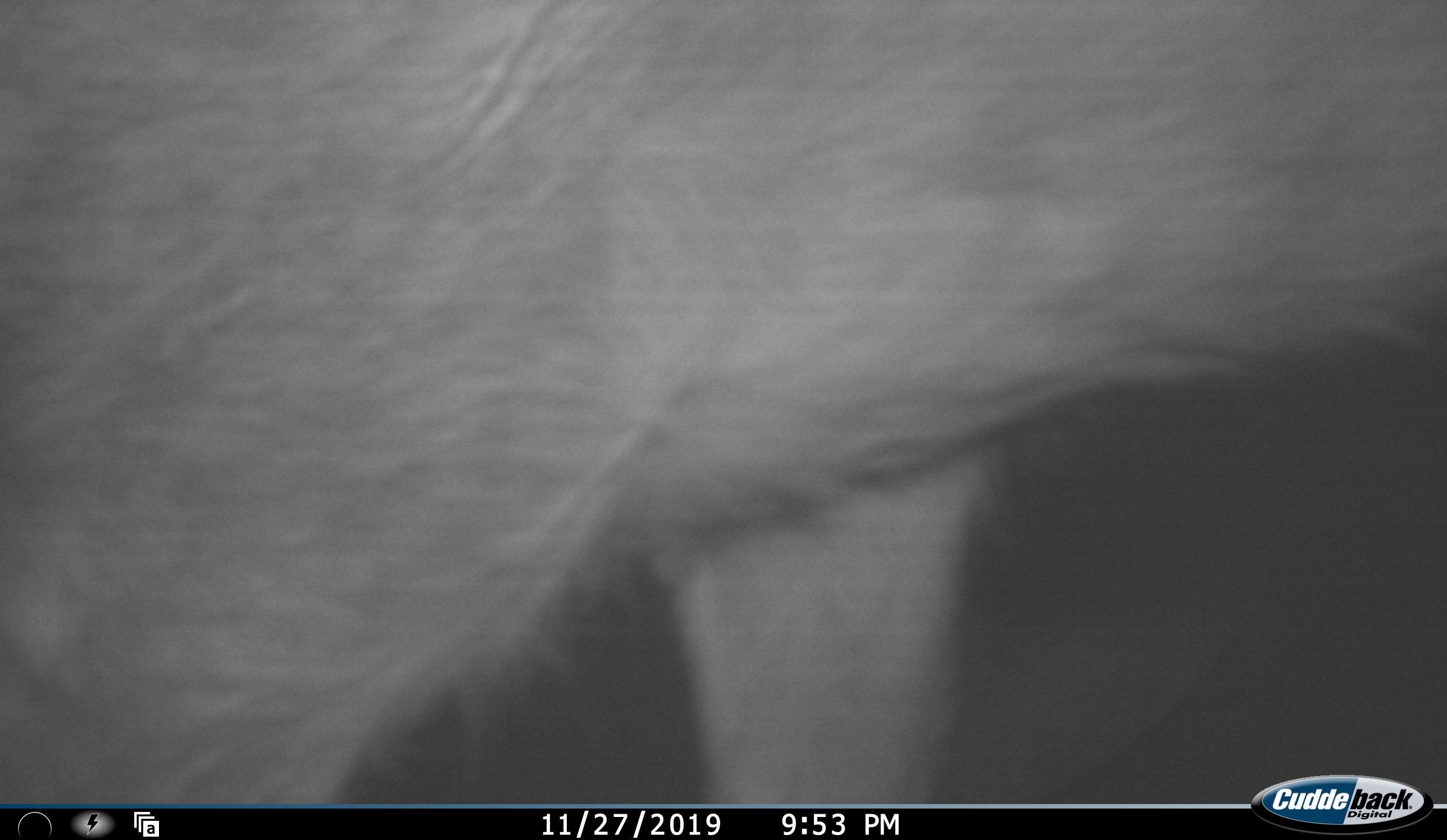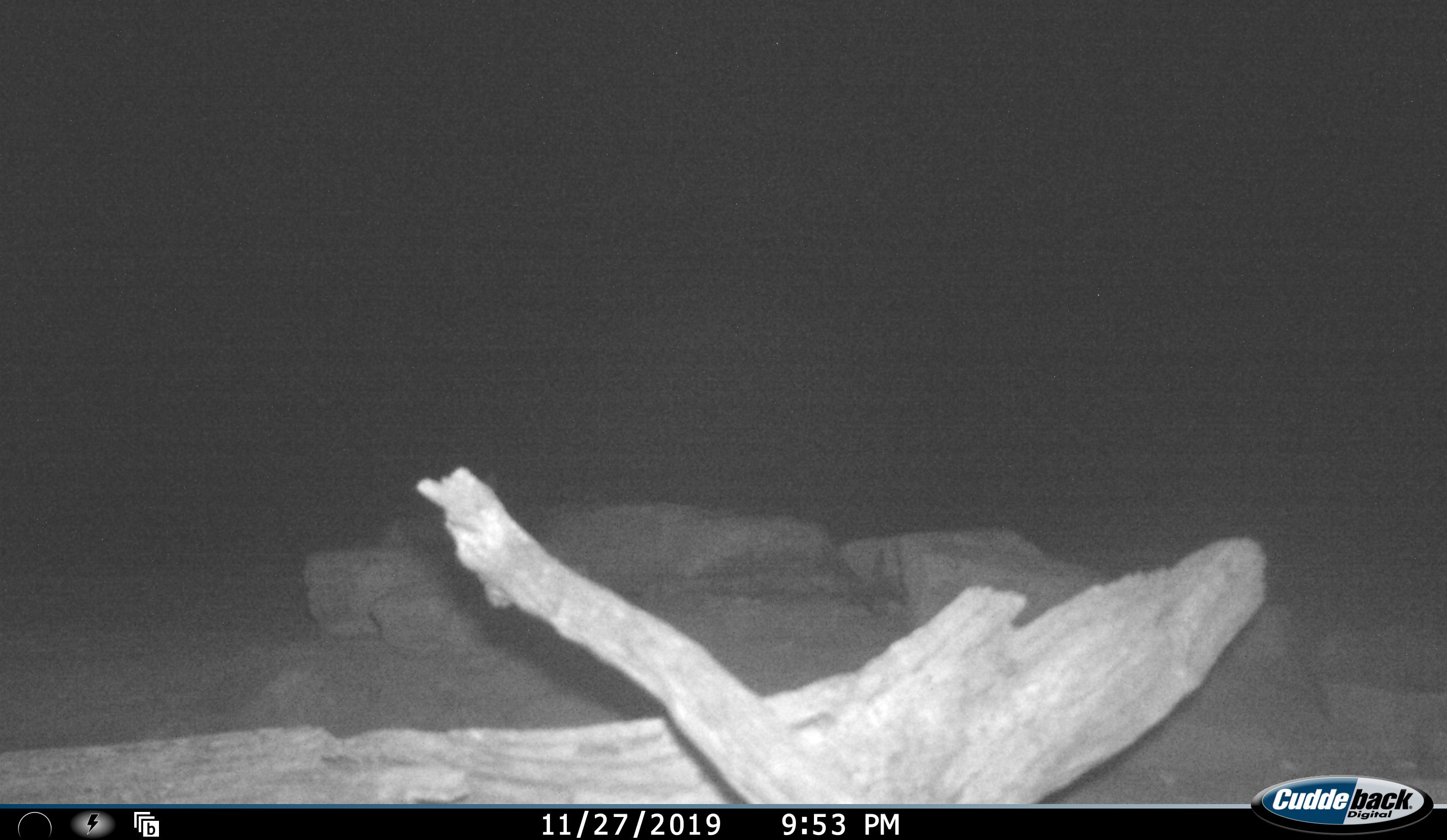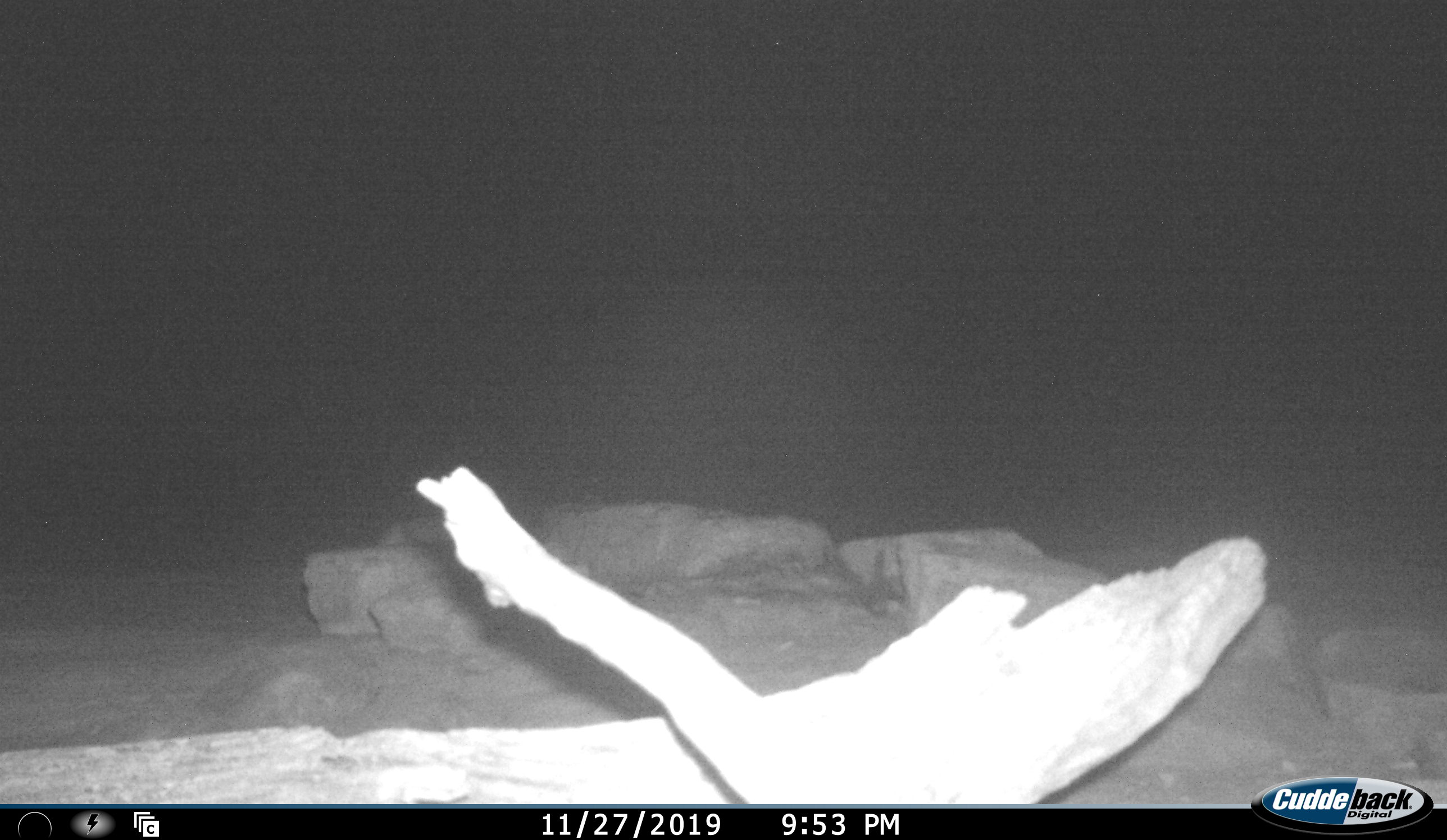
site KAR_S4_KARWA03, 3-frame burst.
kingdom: Animalia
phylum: Chordata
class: Mammalia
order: Artiodactyla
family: Bovidae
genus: Tragelaphus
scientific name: Tragelaphus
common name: kudu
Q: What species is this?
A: Kudu (Tragelaphus).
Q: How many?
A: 1.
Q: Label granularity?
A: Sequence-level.